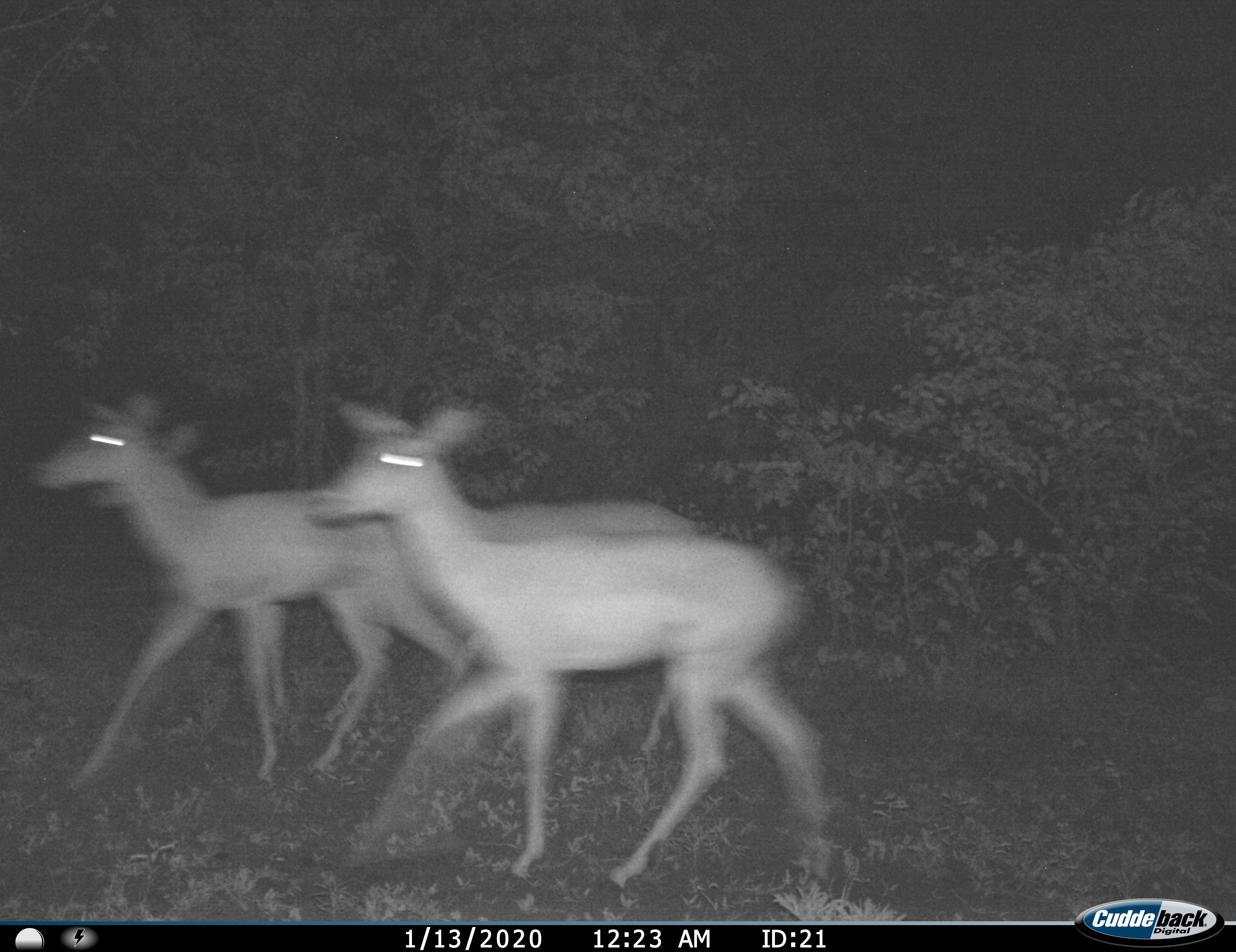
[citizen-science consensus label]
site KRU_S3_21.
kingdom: Animalia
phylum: Chordata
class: Mammalia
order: Artiodactyla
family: Bovidae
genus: Aepyceros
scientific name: Aepyceros melampus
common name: impala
Impala (Aepyceros melampus), count 3. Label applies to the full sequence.